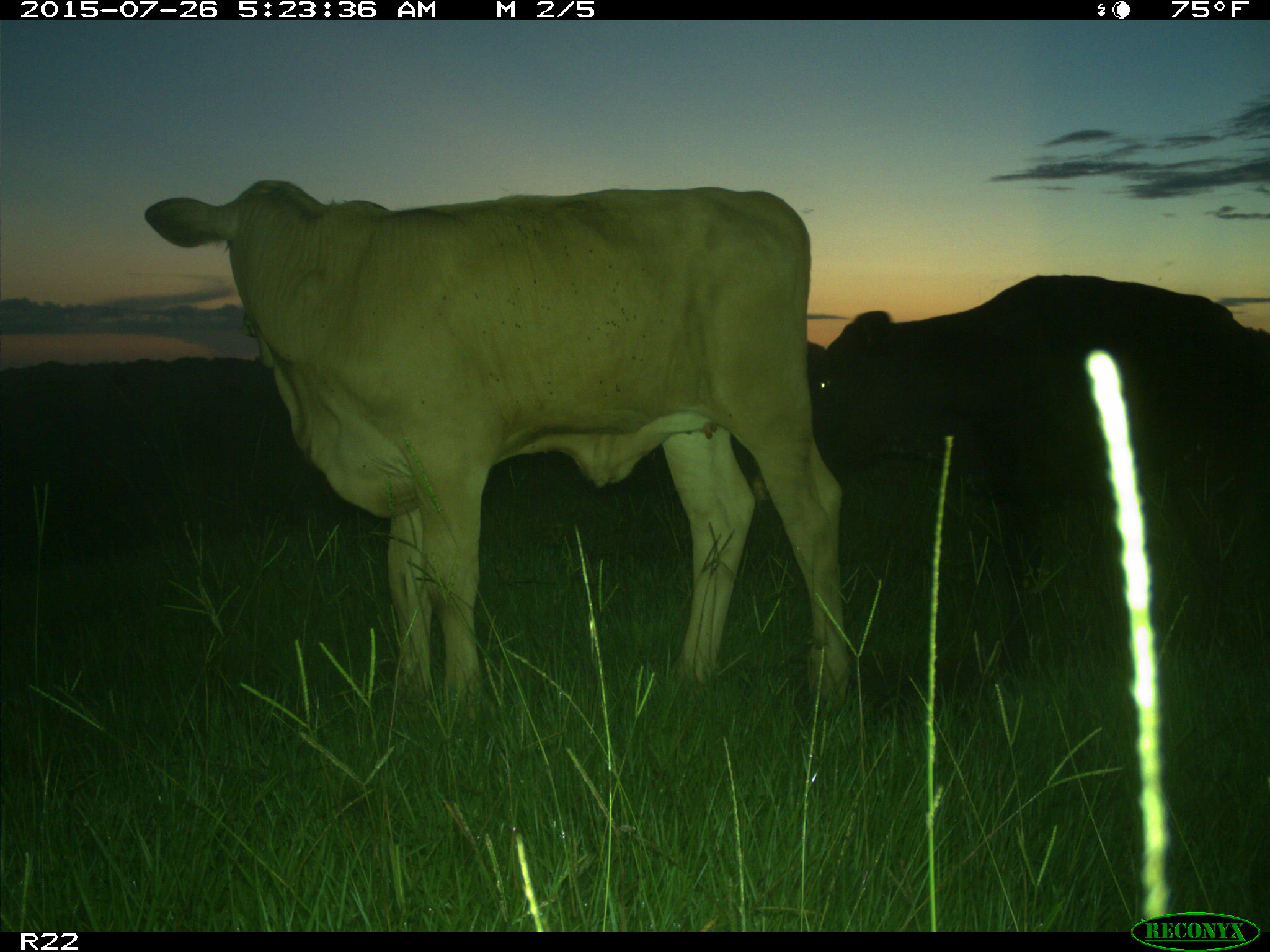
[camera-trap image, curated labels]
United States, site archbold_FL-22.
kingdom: Animalia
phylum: Chordata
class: Mammalia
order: Artiodactyla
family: Bovidae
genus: Bos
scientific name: Bos taurus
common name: domestic cow